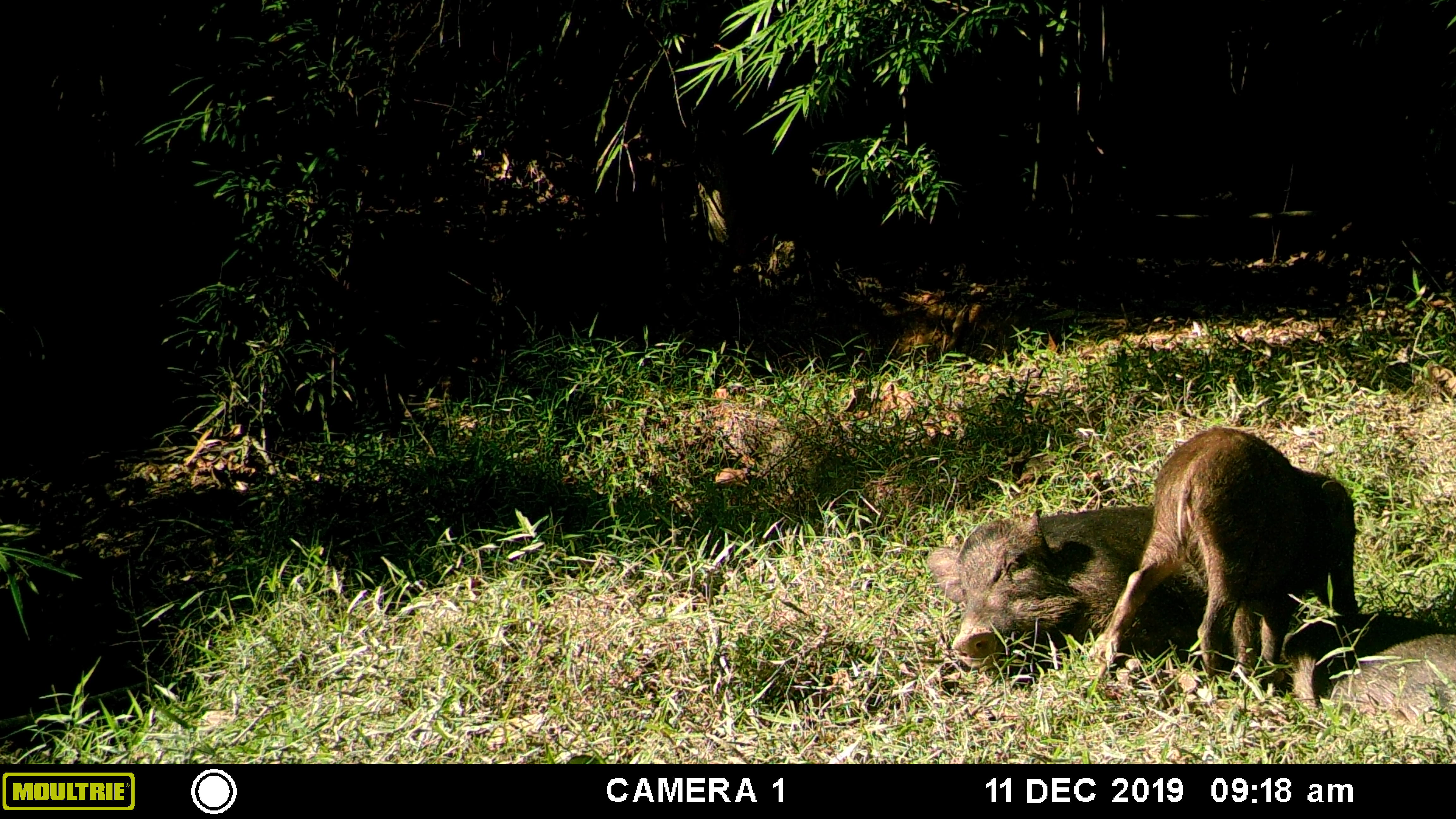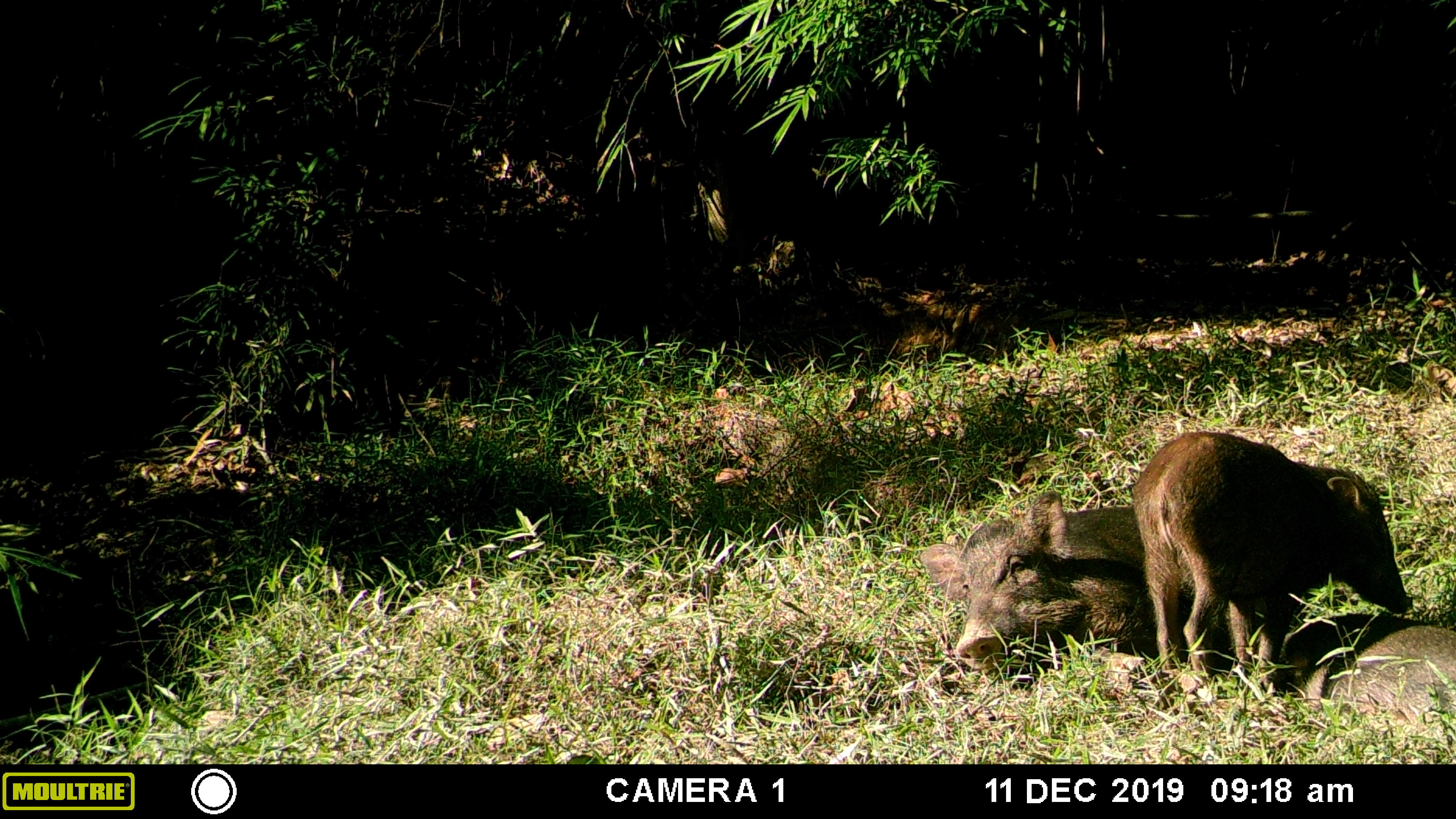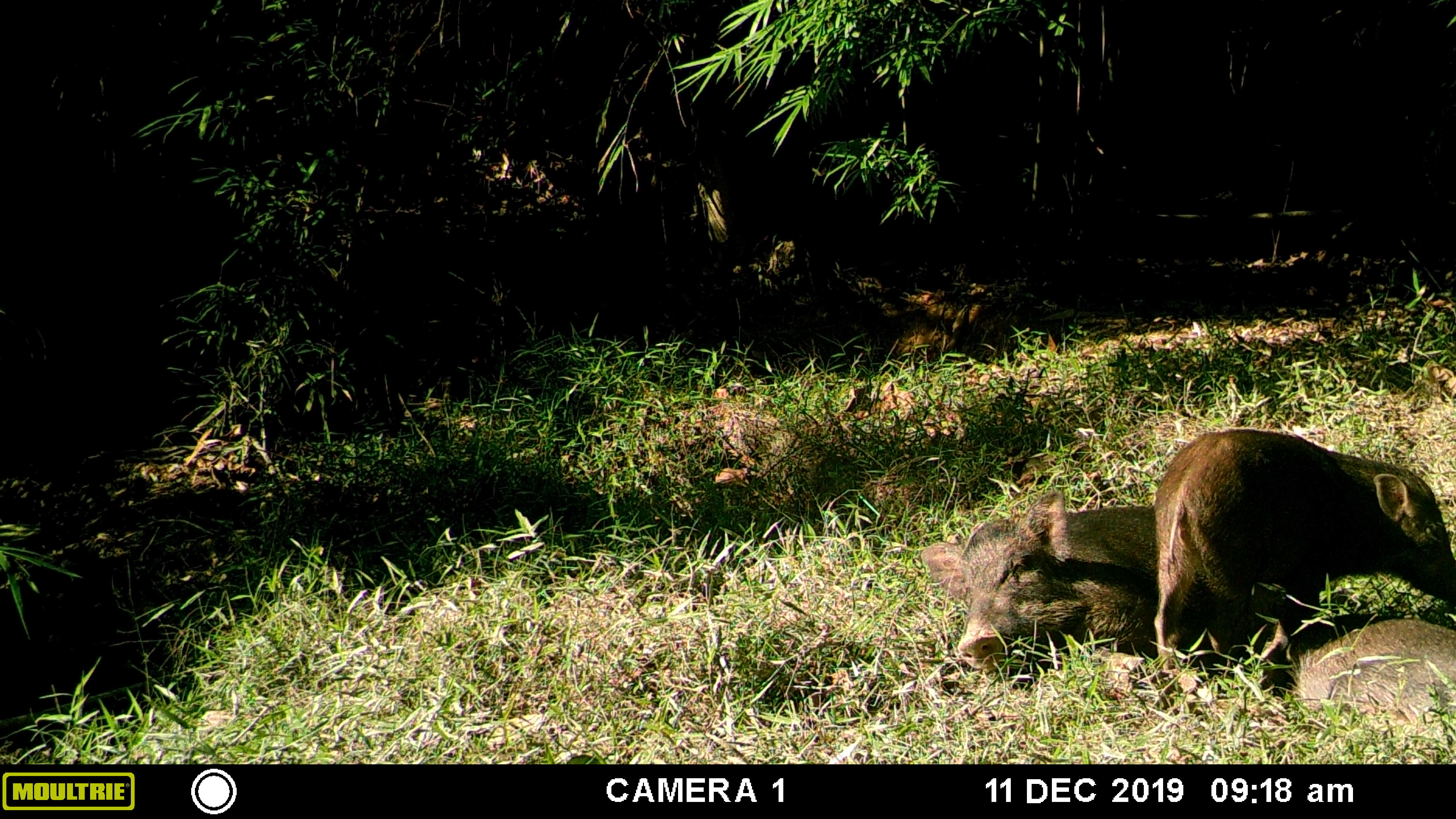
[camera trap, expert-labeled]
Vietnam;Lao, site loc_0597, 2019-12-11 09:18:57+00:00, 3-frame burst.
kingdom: Animalia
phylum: Chordata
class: Mammalia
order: Artiodactyla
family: Suidae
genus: Sus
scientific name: Sus scrofa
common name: eurasian wild pig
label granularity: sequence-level